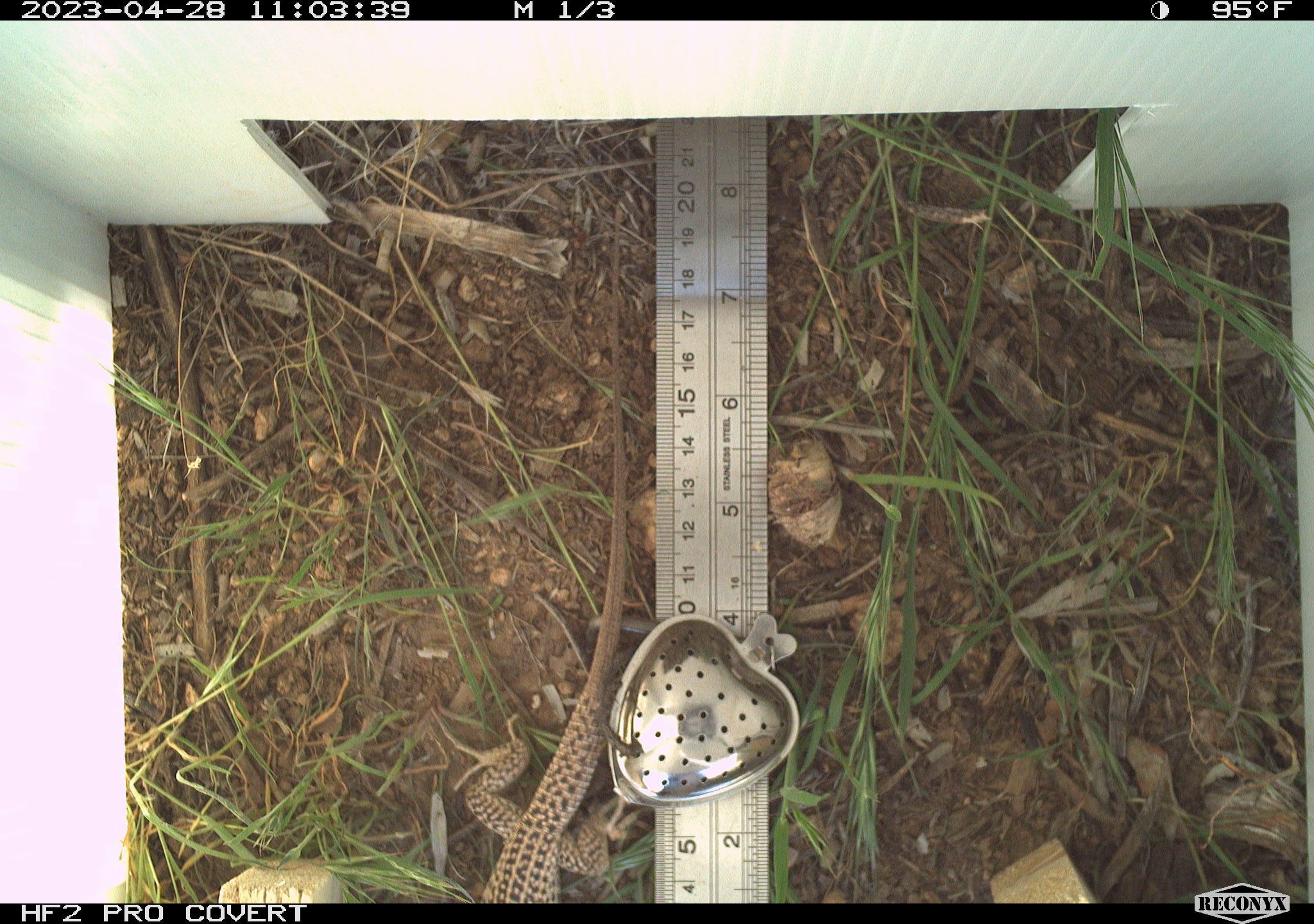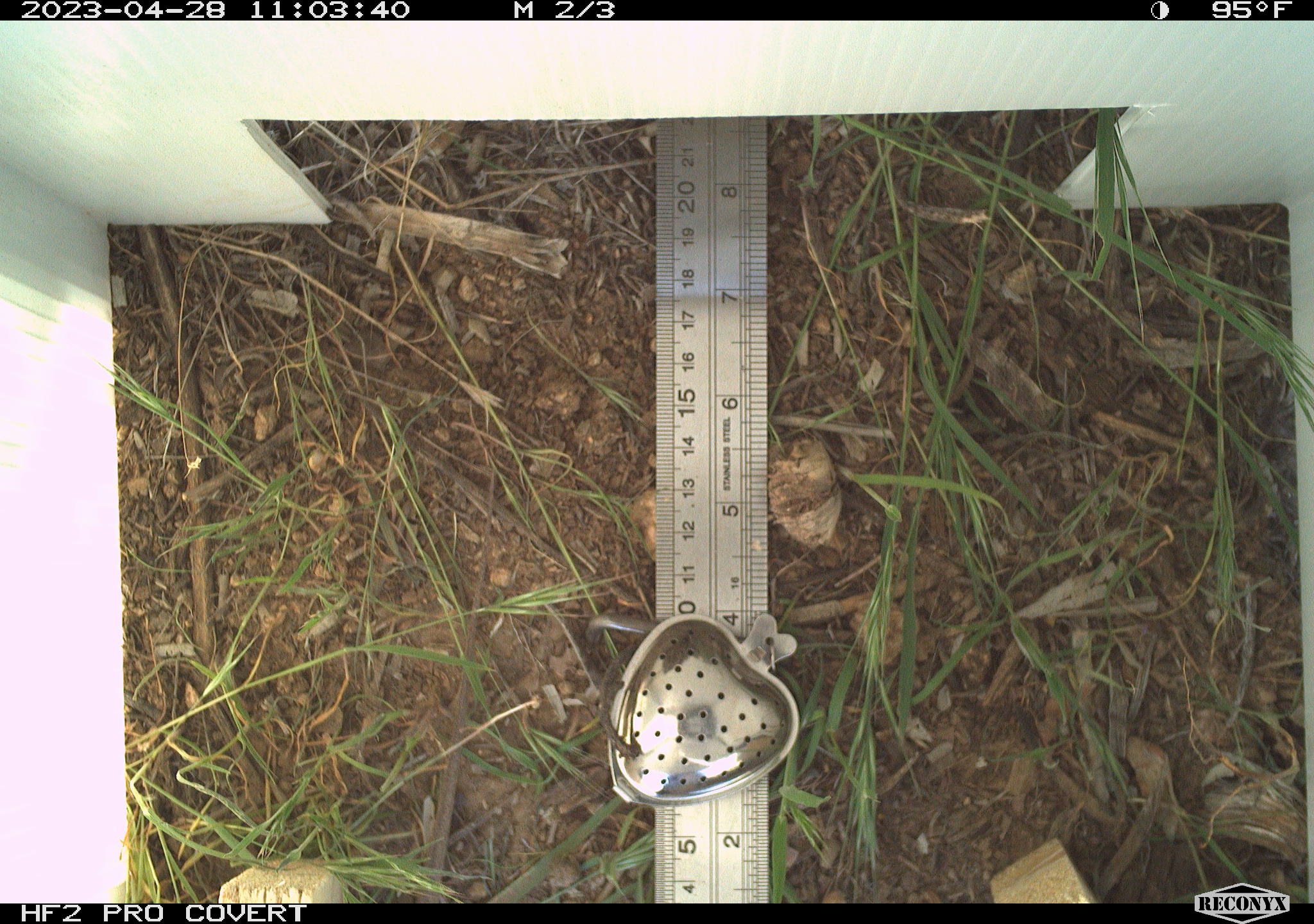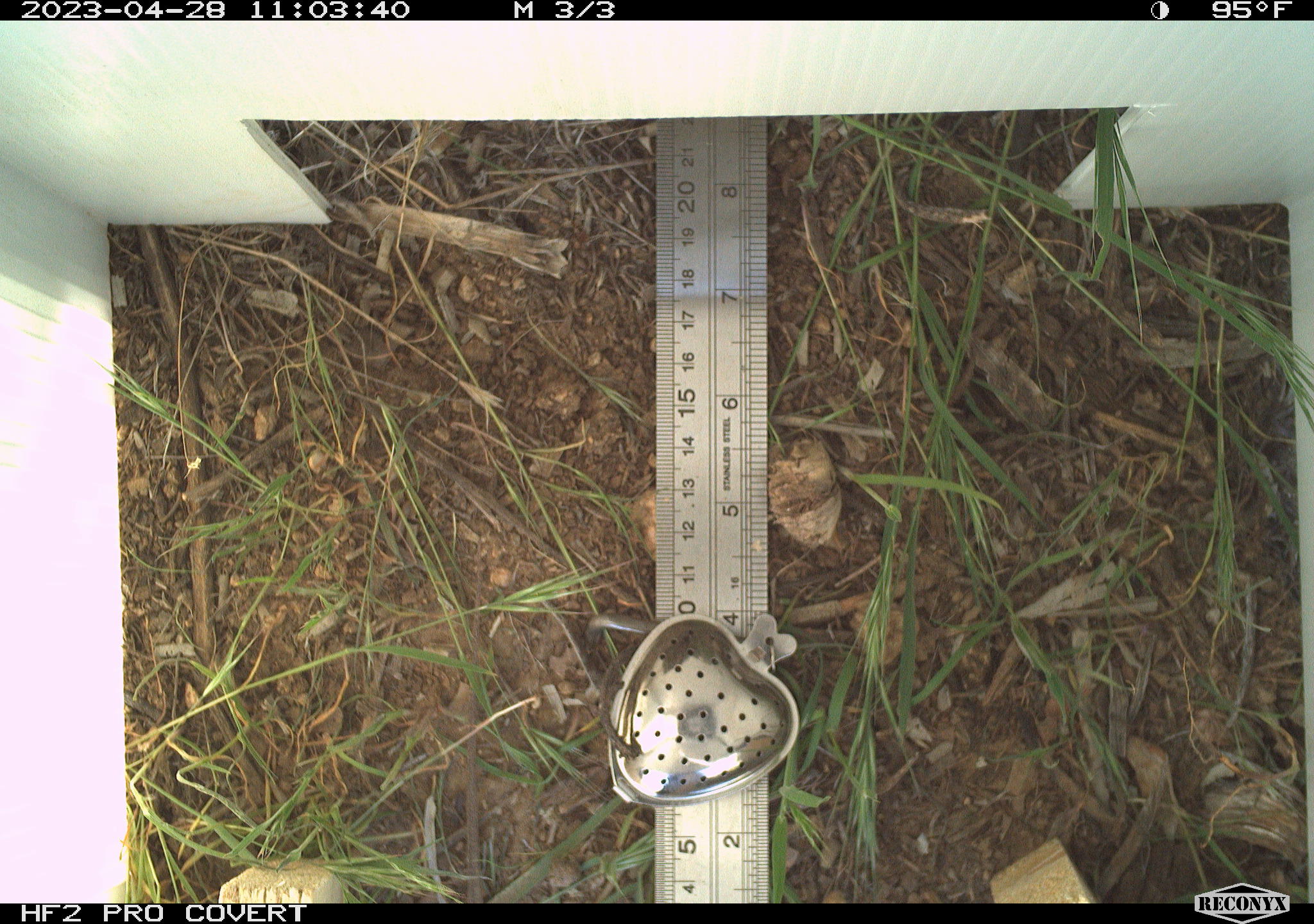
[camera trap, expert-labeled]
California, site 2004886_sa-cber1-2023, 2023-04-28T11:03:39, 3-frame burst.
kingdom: Animalia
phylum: Chordata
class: Reptilia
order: Squamata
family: Teiidae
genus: Aspidoscelis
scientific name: Aspidoscelis tigris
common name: western whiptail